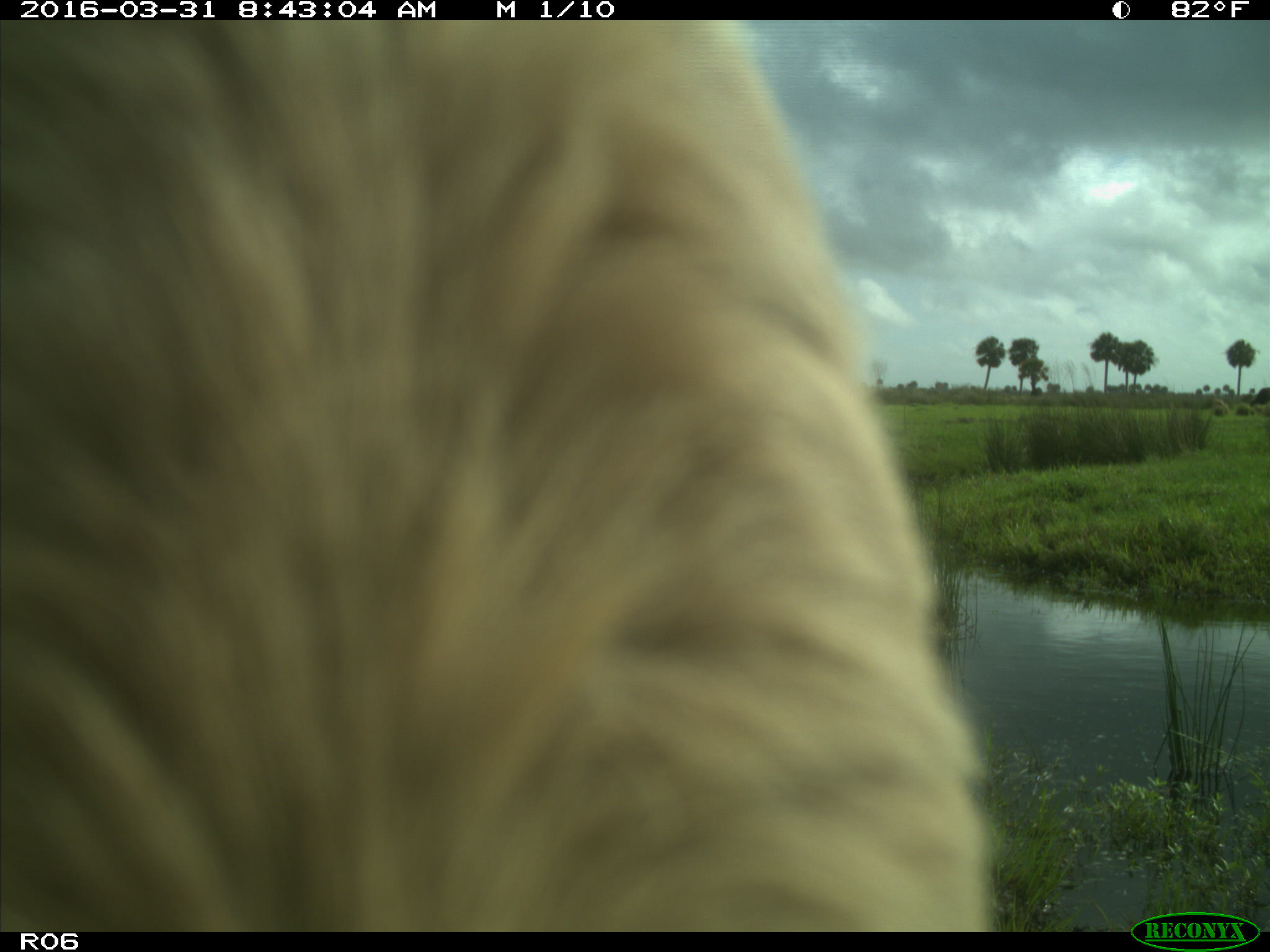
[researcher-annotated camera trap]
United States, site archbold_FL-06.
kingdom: Animalia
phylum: Chordata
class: Mammalia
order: Artiodactyla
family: Bovidae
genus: Bos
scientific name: Bos taurus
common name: domestic cow